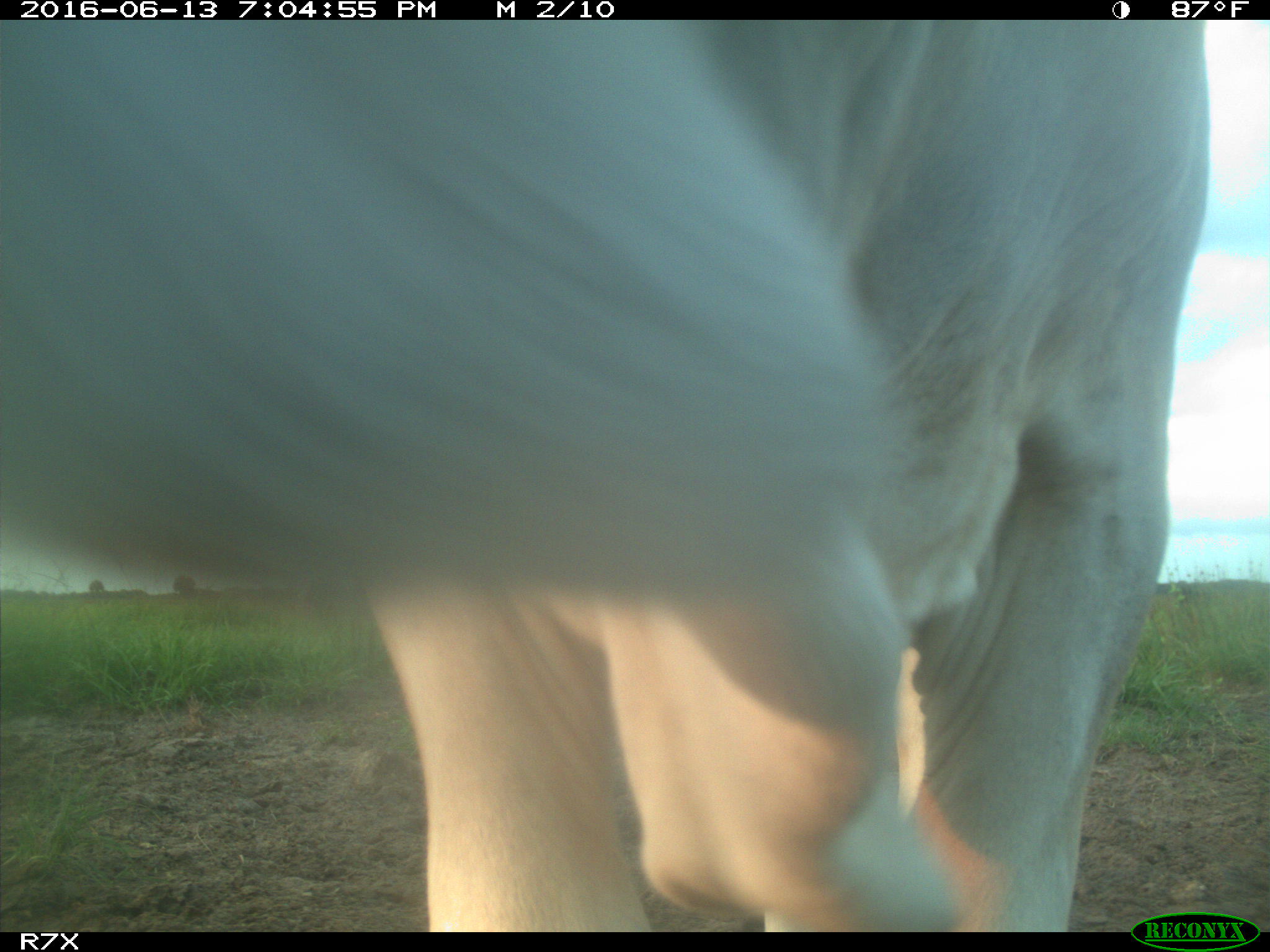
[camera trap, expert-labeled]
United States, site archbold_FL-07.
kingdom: Animalia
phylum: Chordata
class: Mammalia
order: Artiodactyla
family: Bovidae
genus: Bos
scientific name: Bos taurus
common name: domestic cow